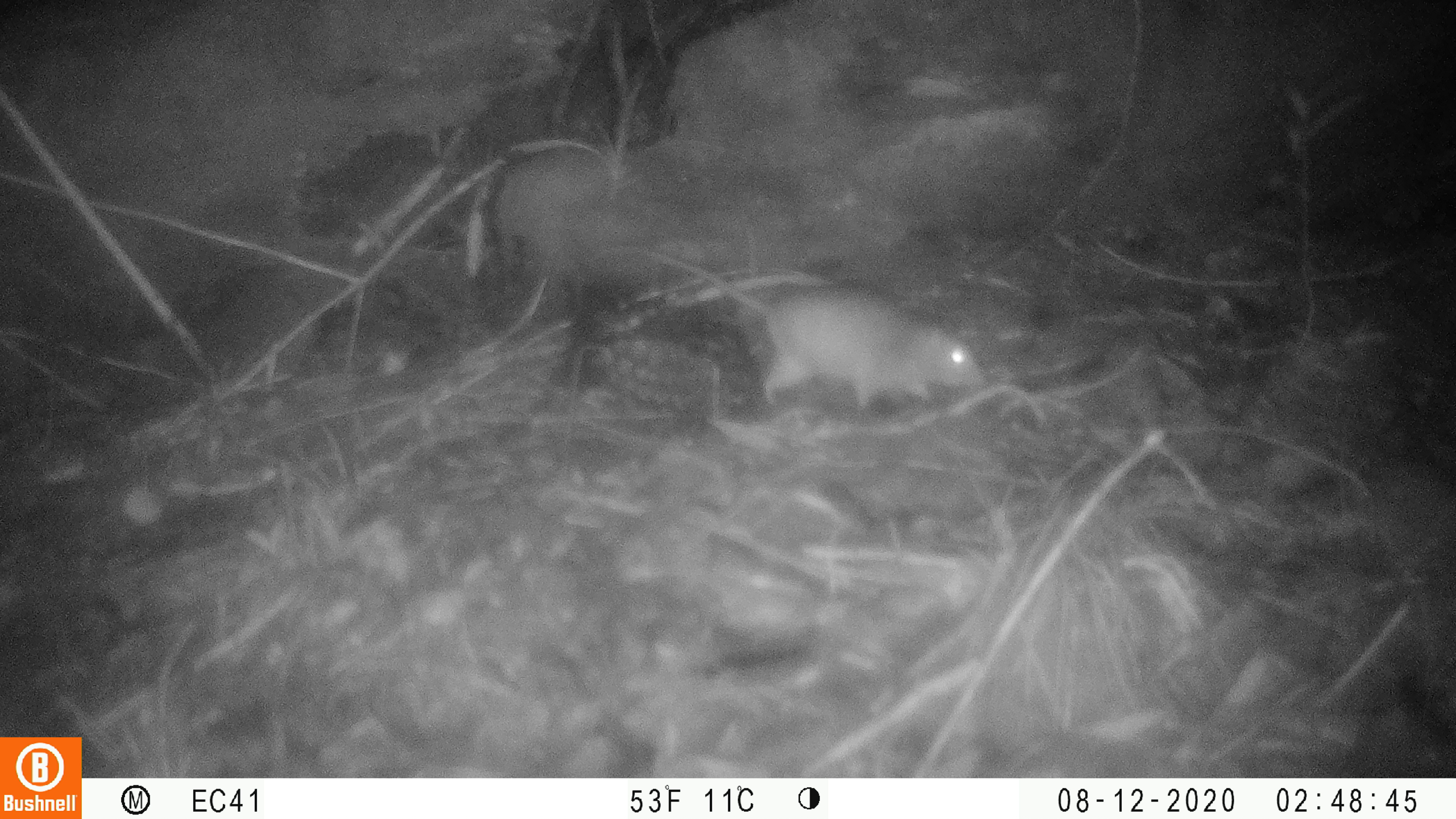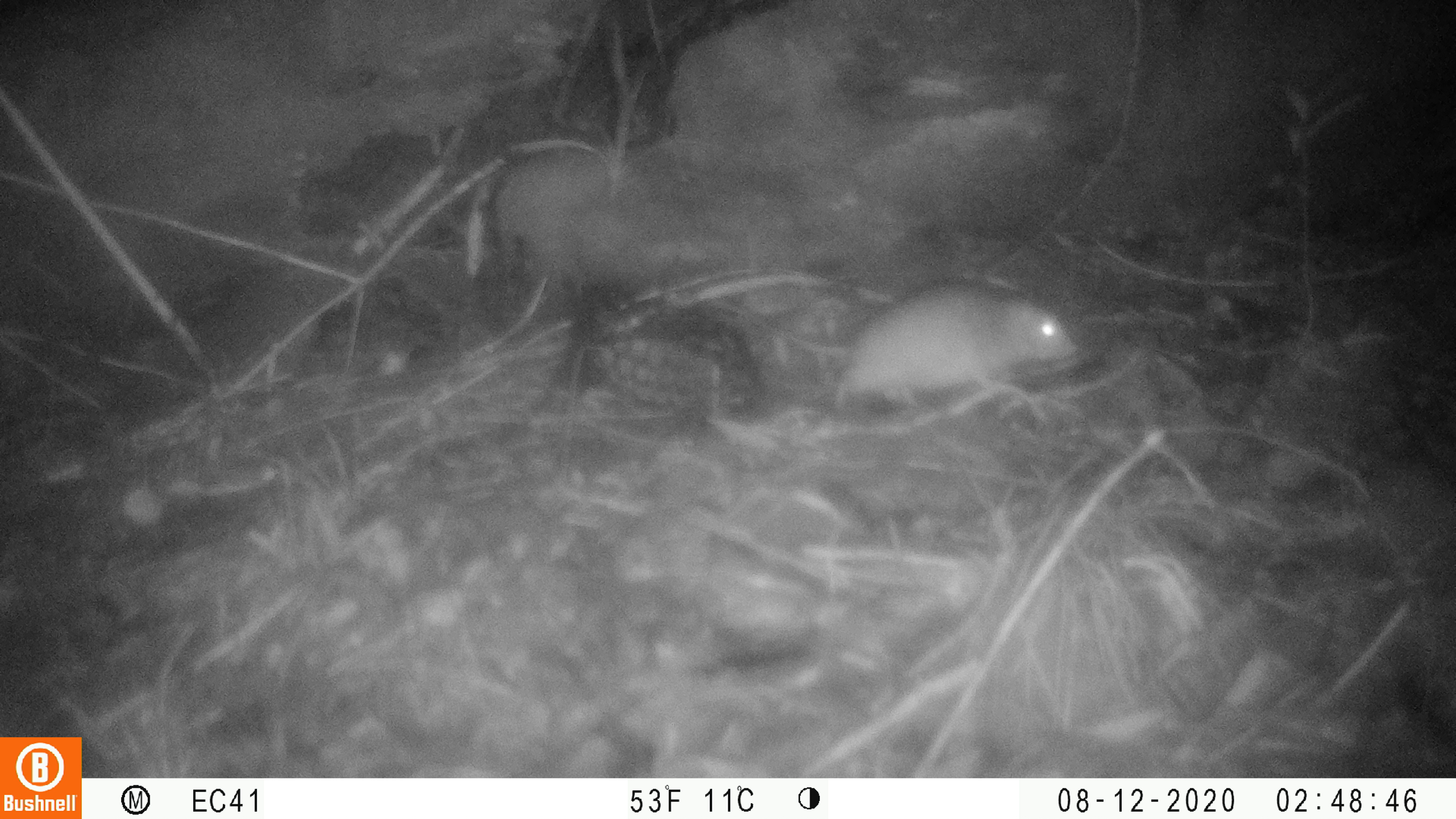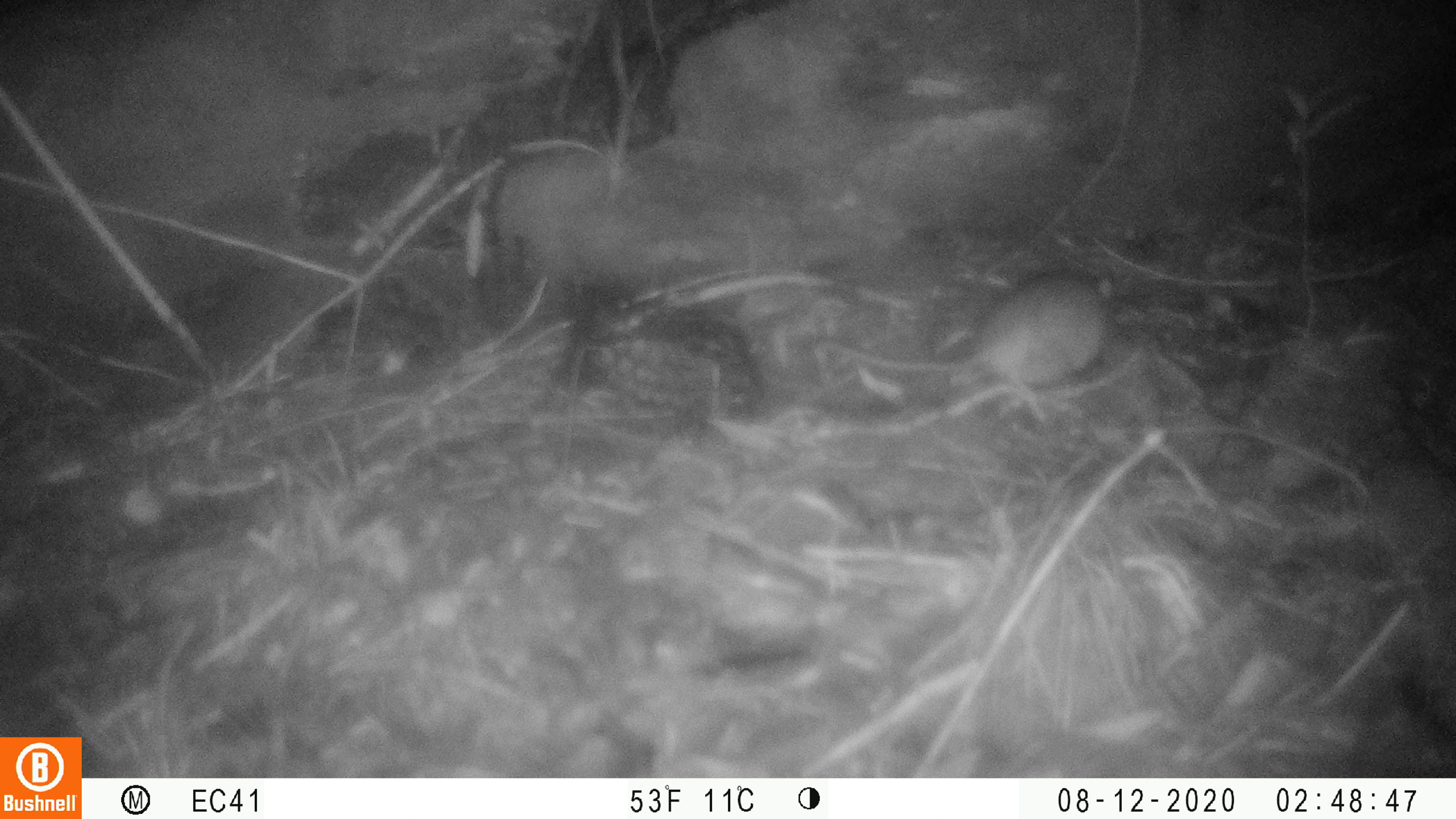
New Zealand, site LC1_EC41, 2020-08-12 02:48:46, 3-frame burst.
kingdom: Animalia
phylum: Chordata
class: Mammalia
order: Rodentia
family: Muridae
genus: Rattus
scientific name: Rattus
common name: rat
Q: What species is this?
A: Rat (Rattus).